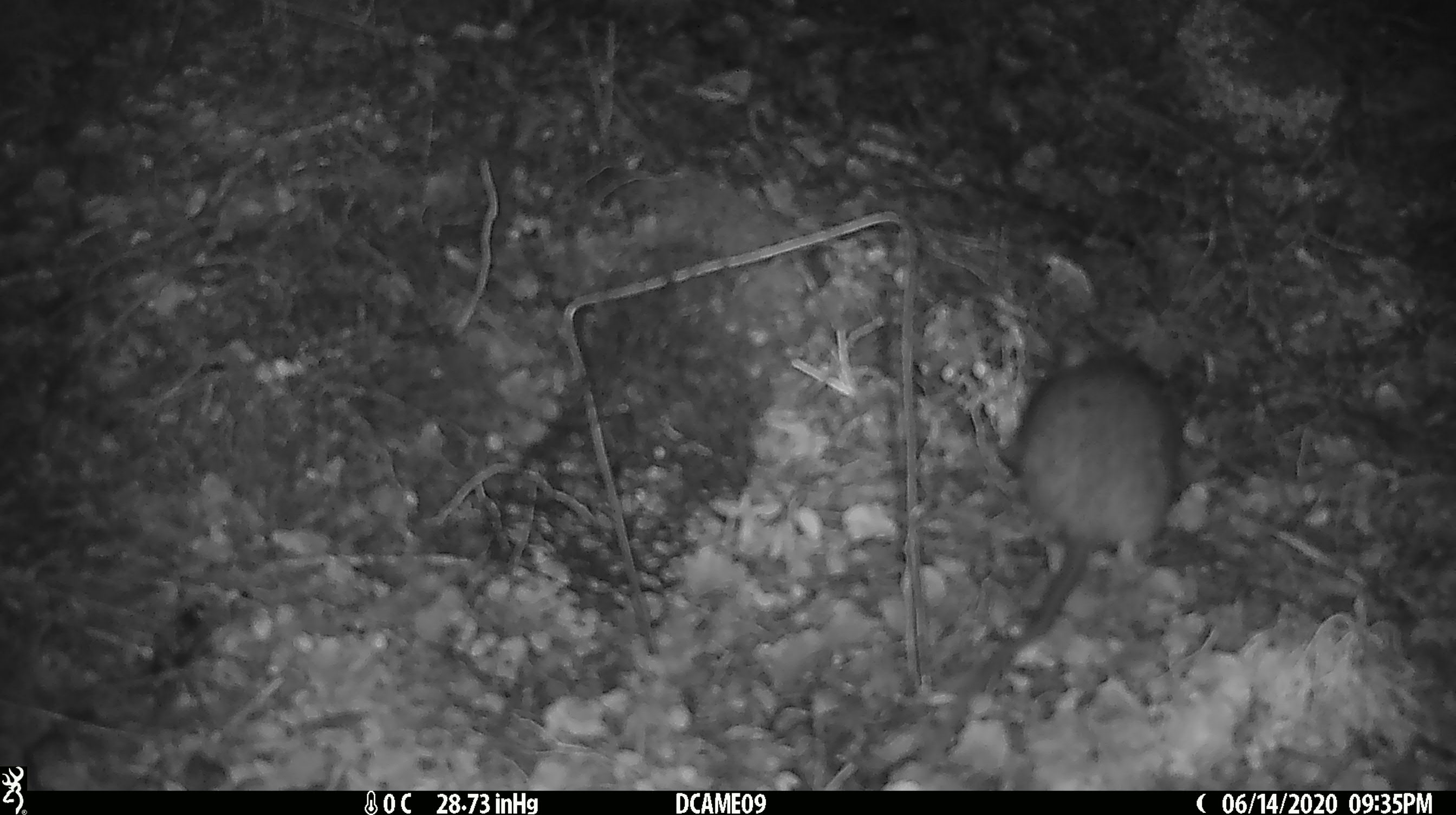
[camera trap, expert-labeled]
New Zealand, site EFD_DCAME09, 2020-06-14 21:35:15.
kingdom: Animalia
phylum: Chordata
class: Mammalia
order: Rodentia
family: Muridae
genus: Rattus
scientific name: Rattus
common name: rat